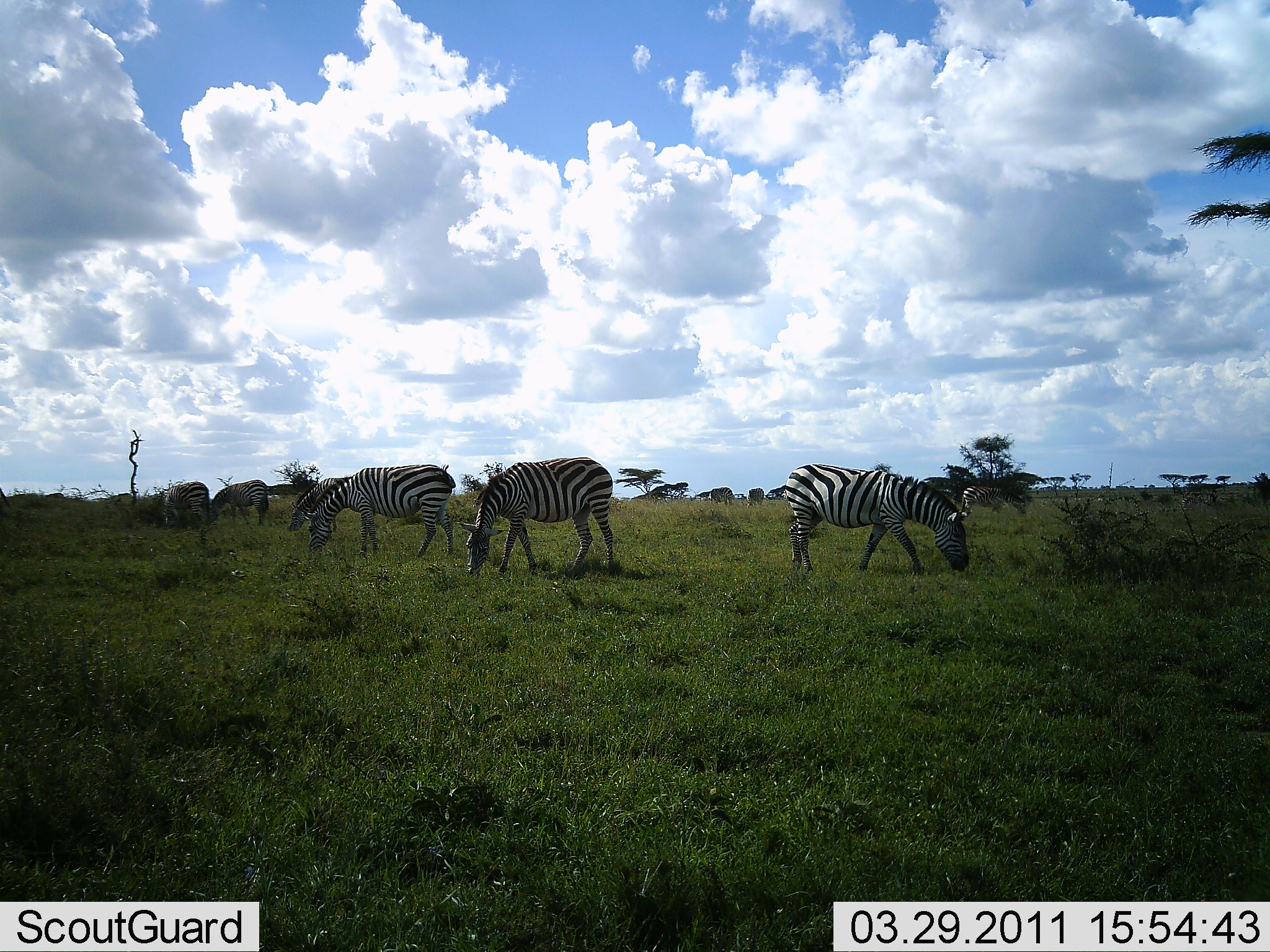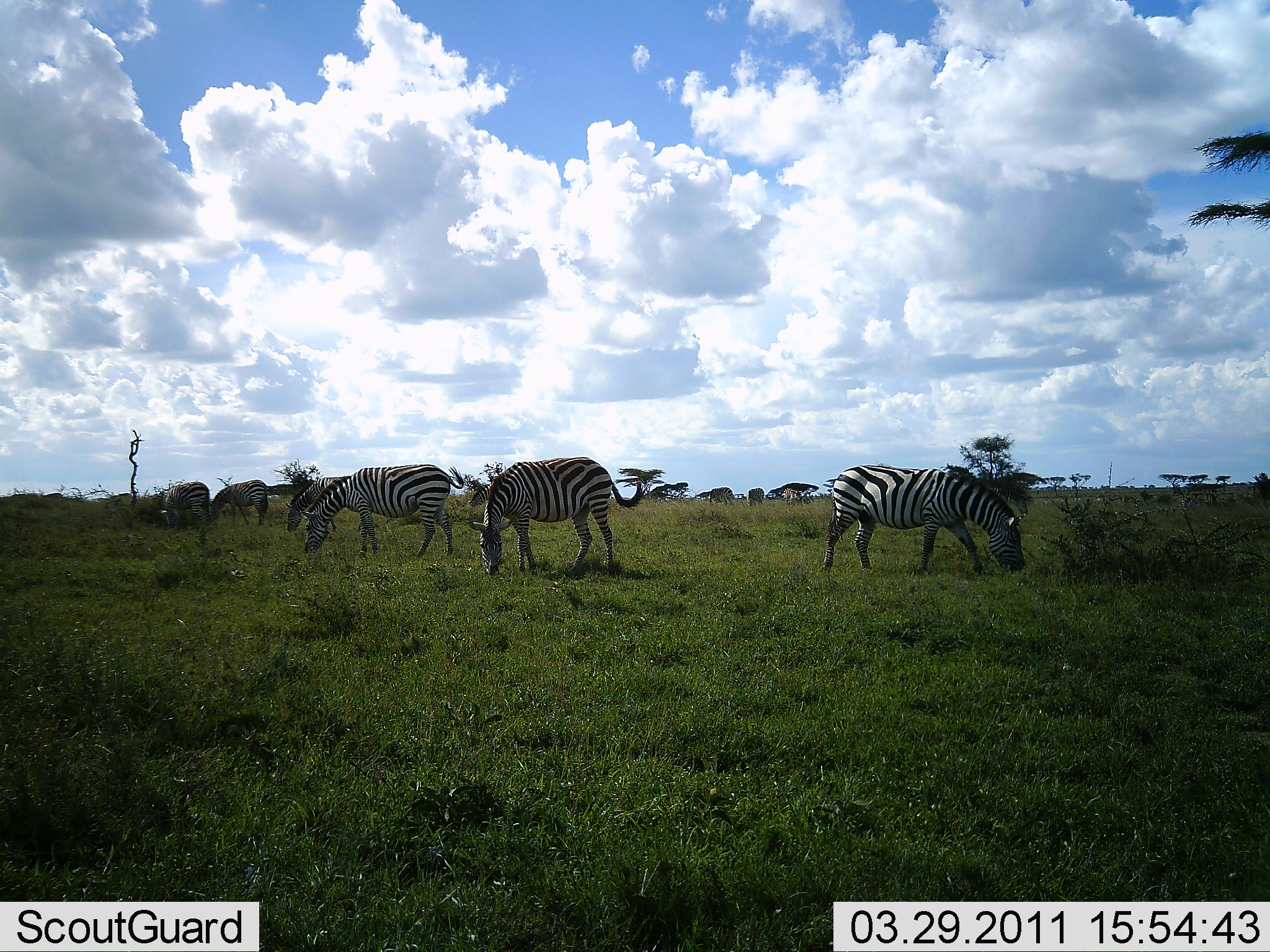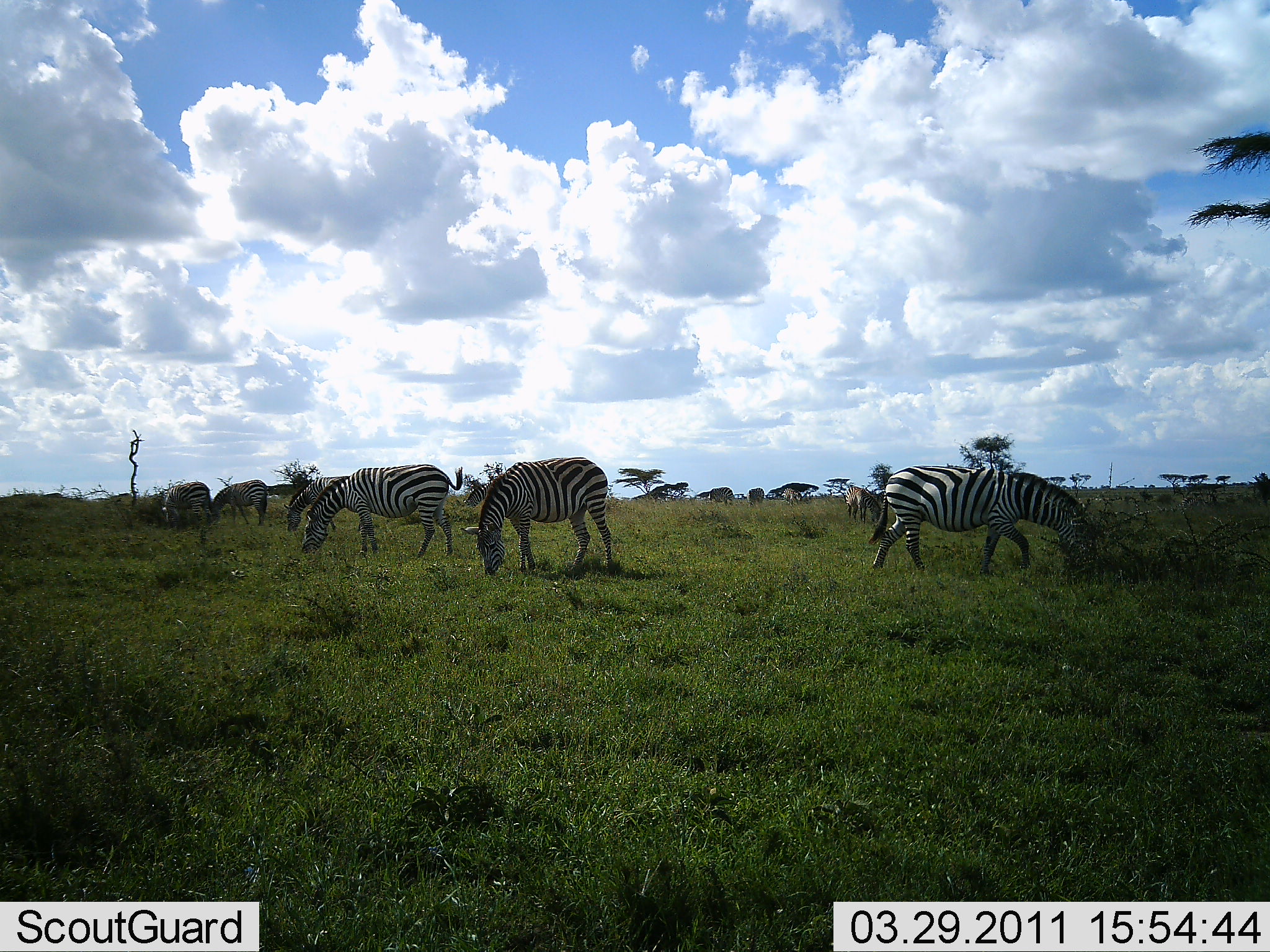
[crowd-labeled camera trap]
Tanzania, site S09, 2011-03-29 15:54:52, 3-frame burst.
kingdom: Animalia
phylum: Chordata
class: Mammalia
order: Perissodactyla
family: Equidae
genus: Equus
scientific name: Equus quagga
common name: plains zebra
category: zebra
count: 7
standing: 10%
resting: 0%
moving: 20%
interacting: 0%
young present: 0%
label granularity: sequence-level